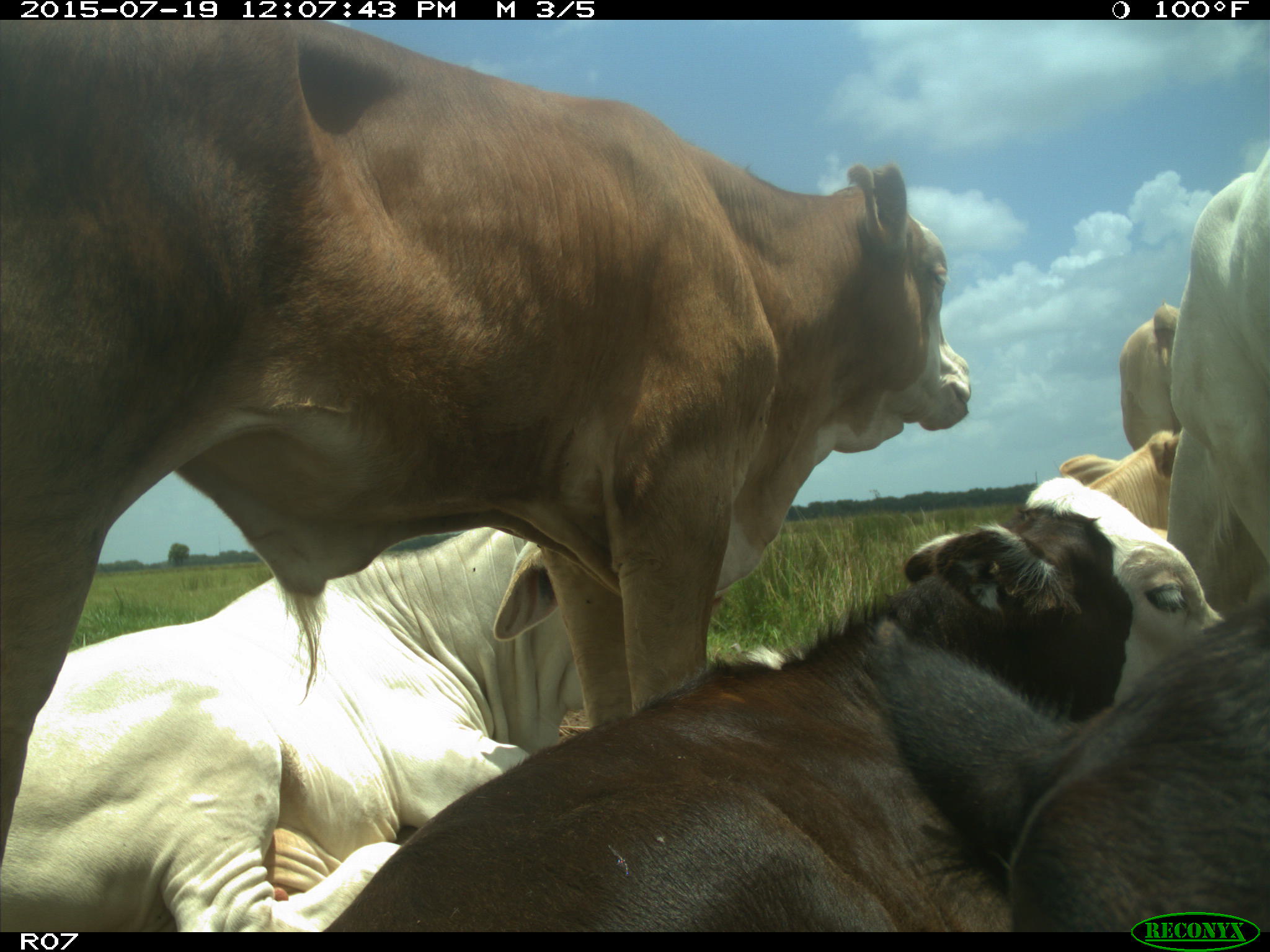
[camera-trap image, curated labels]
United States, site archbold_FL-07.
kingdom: Animalia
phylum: Chordata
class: Mammalia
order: Artiodactyla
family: Bovidae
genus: Bos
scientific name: Bos taurus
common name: domestic cow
Bos taurus (domestic cow).